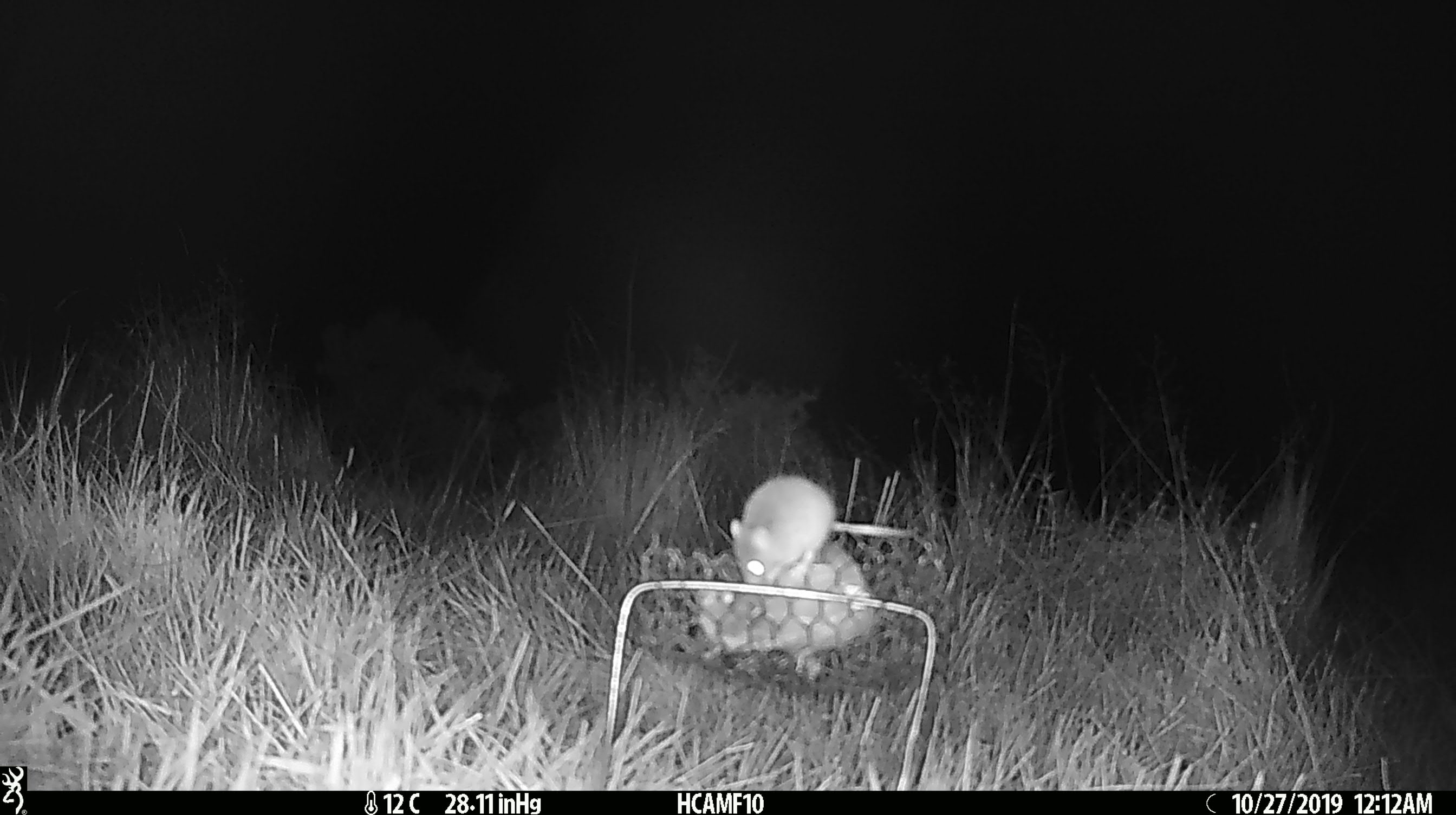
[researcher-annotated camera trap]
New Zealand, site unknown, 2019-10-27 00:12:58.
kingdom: Animalia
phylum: Chordata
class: Mammalia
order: Rodentia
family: Muridae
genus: Mus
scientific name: Mus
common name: mouse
Mouse (Mus).